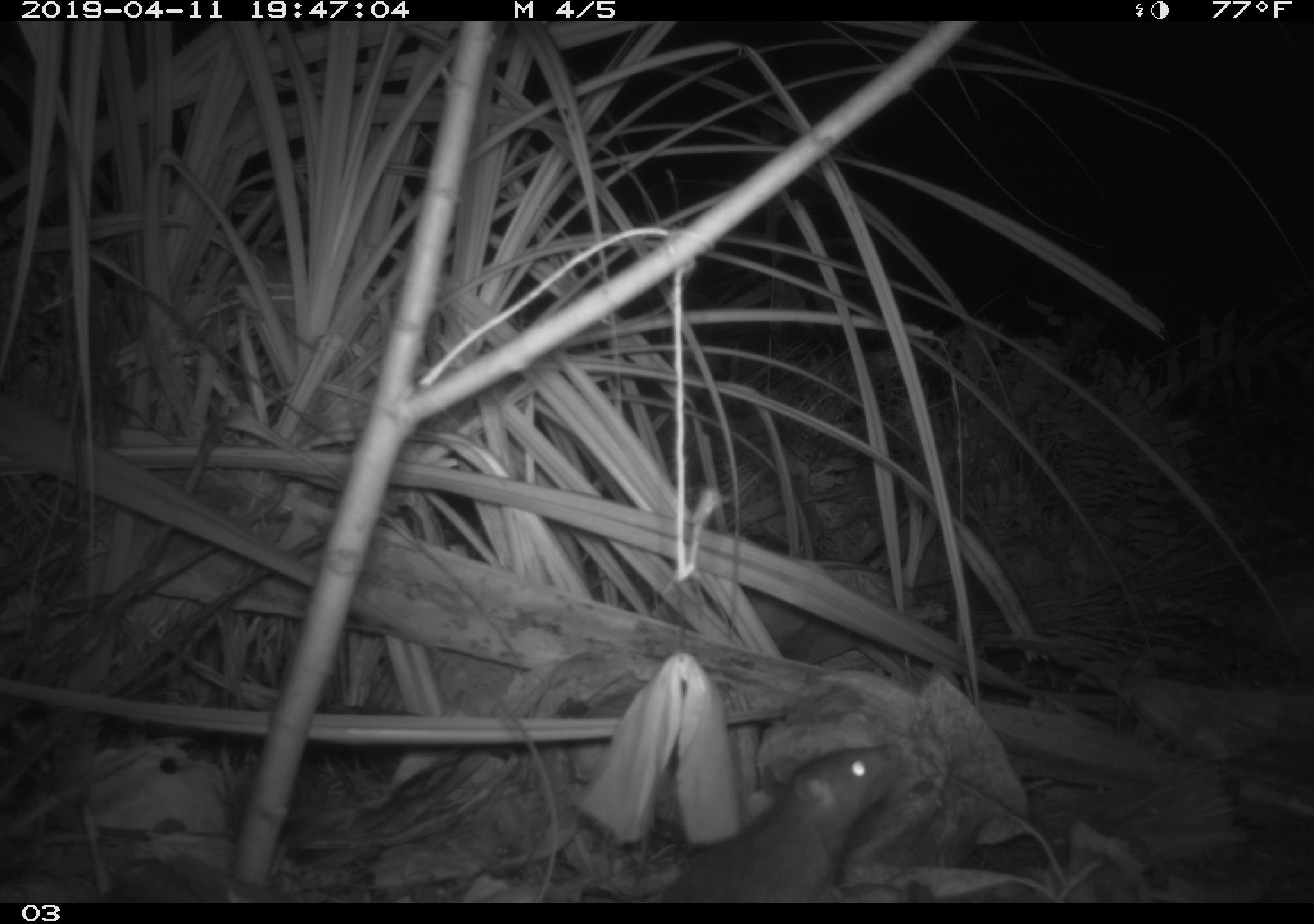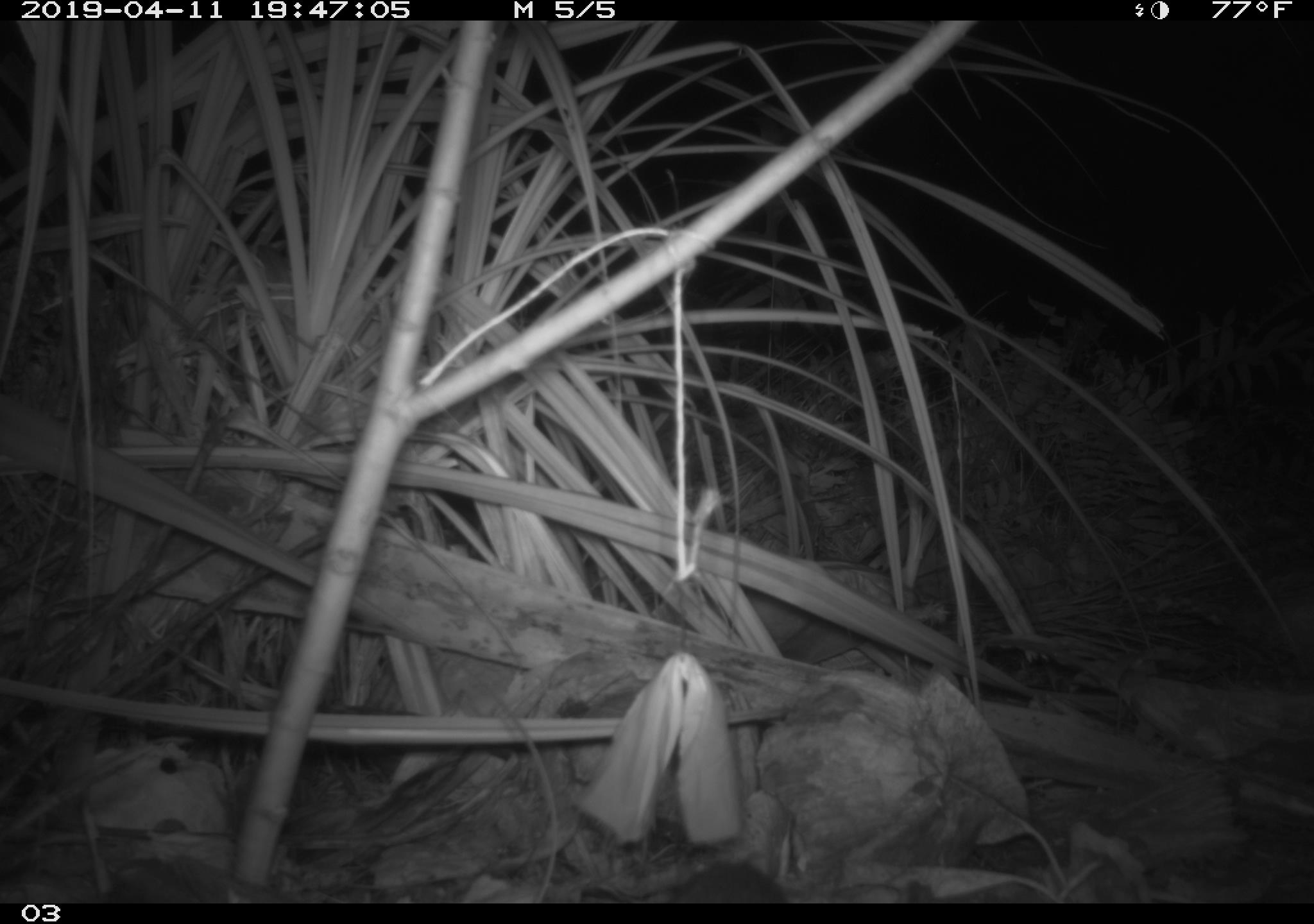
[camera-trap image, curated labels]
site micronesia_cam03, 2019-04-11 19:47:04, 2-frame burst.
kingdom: Animalia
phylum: Chordata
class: Mammalia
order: Rodentia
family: Muridae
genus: Rattus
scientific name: Rattus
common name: rat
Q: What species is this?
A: Rat (Rattus).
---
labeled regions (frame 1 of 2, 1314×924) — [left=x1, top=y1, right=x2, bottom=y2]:
rat: [left=643, top=738, right=909, bottom=904]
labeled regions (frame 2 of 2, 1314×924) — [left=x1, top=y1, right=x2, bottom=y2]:
rat: [left=656, top=860, right=789, bottom=903]